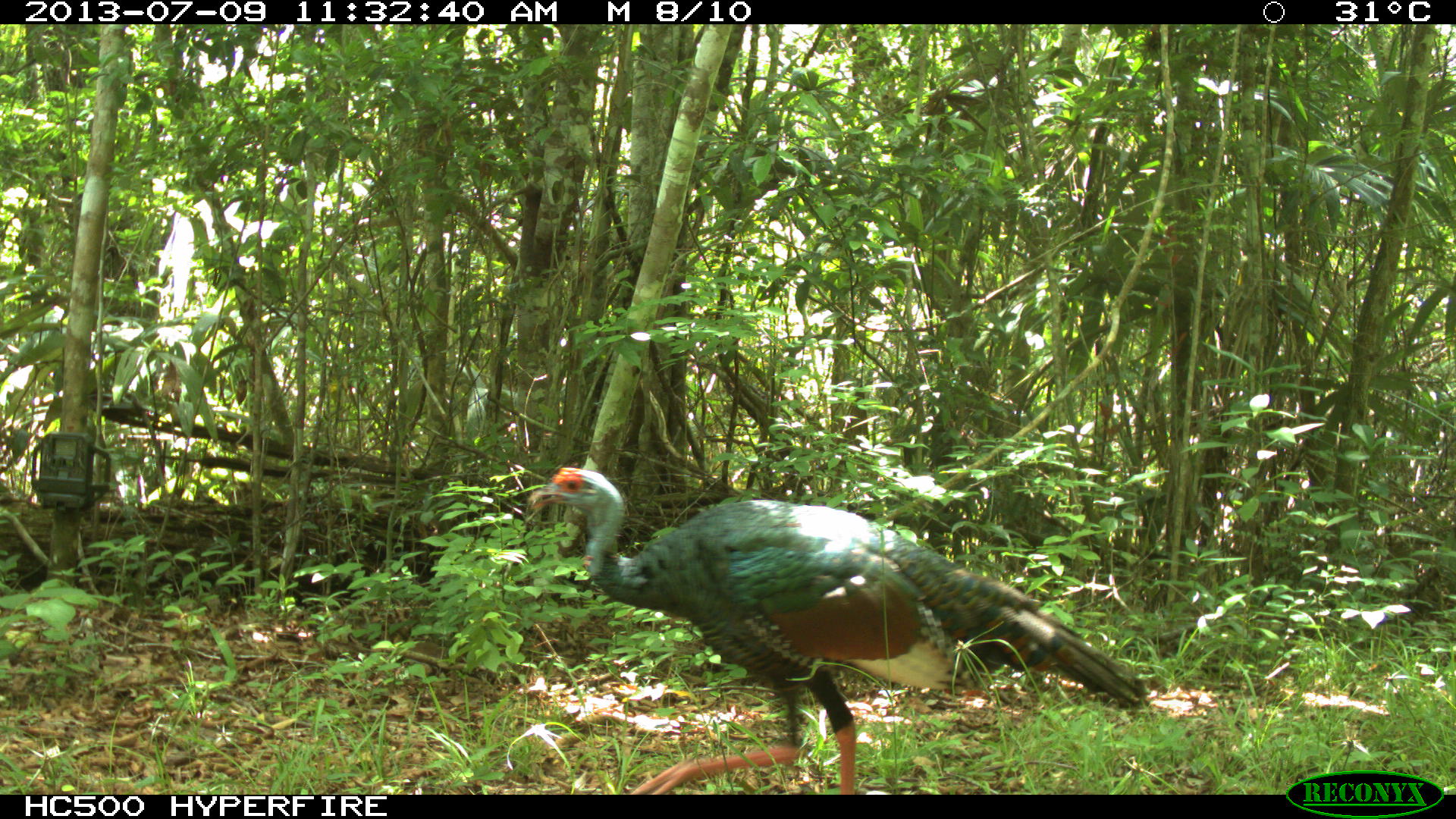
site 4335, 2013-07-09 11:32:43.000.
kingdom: Animalia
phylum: Chordata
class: Aves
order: Galliformes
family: Phasianidae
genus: Meleagris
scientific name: Meleagris ocellata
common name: ocellated turkey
Meleagris ocellata (ocellated turkey), count 2.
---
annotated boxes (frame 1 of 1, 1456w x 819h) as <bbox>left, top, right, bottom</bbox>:
meleagris ocellata: <bbox>526, 465, 1149, 793</bbox>